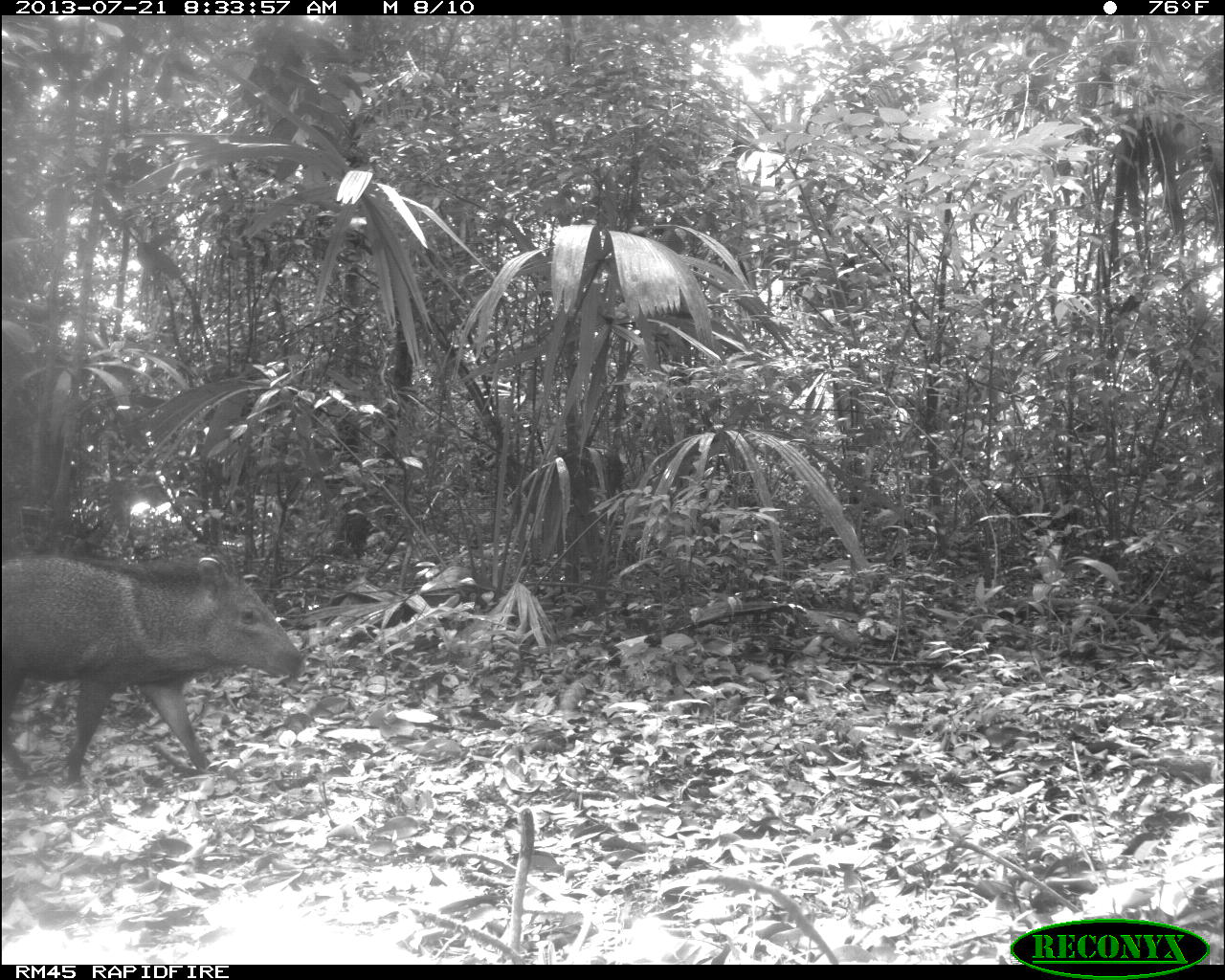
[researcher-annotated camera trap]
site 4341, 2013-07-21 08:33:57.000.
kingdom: Animalia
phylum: Chordata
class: Mammalia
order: Artiodactyla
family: Tayassuidae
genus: Pecari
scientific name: Pecari tajacu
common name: collared peccary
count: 1